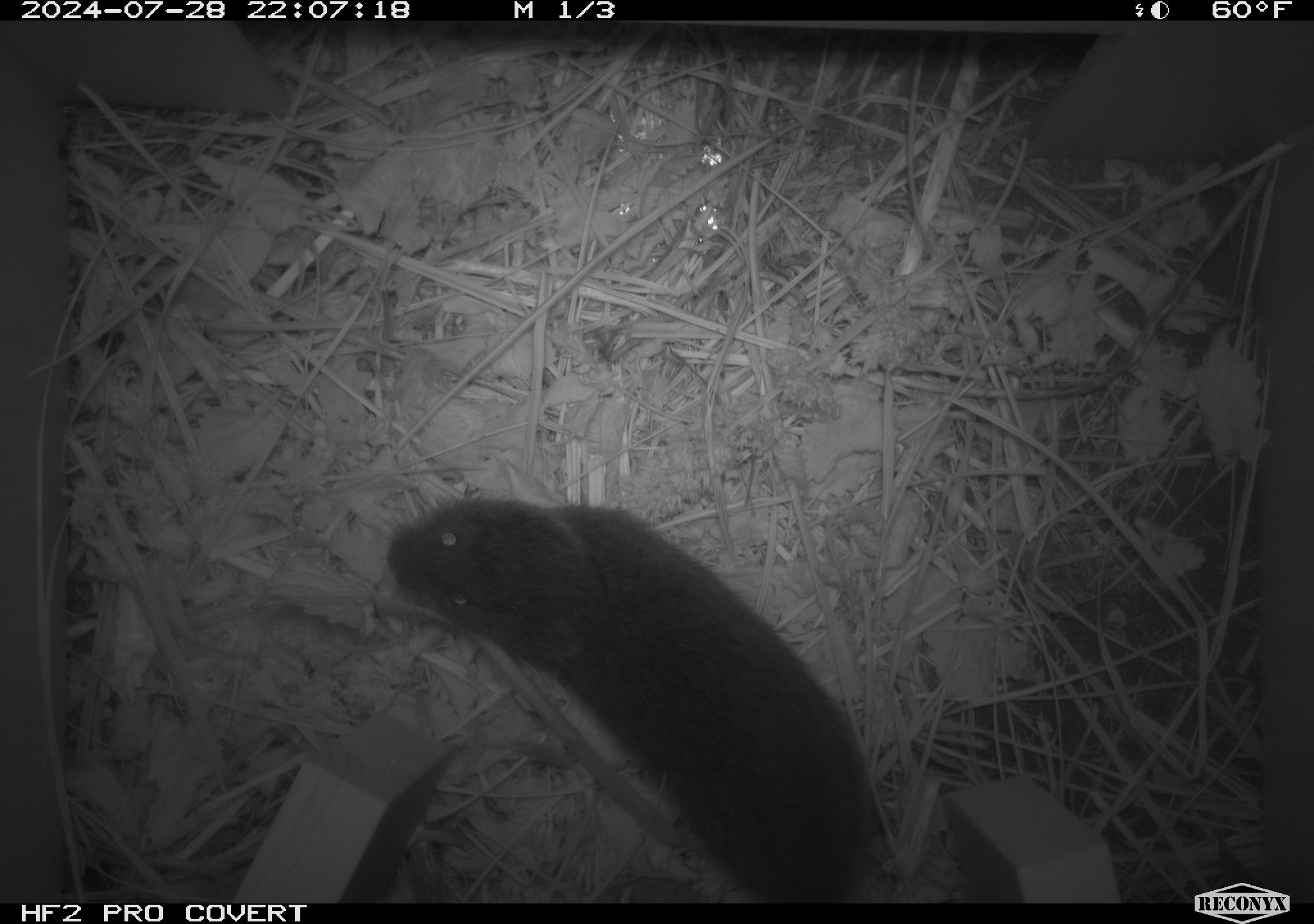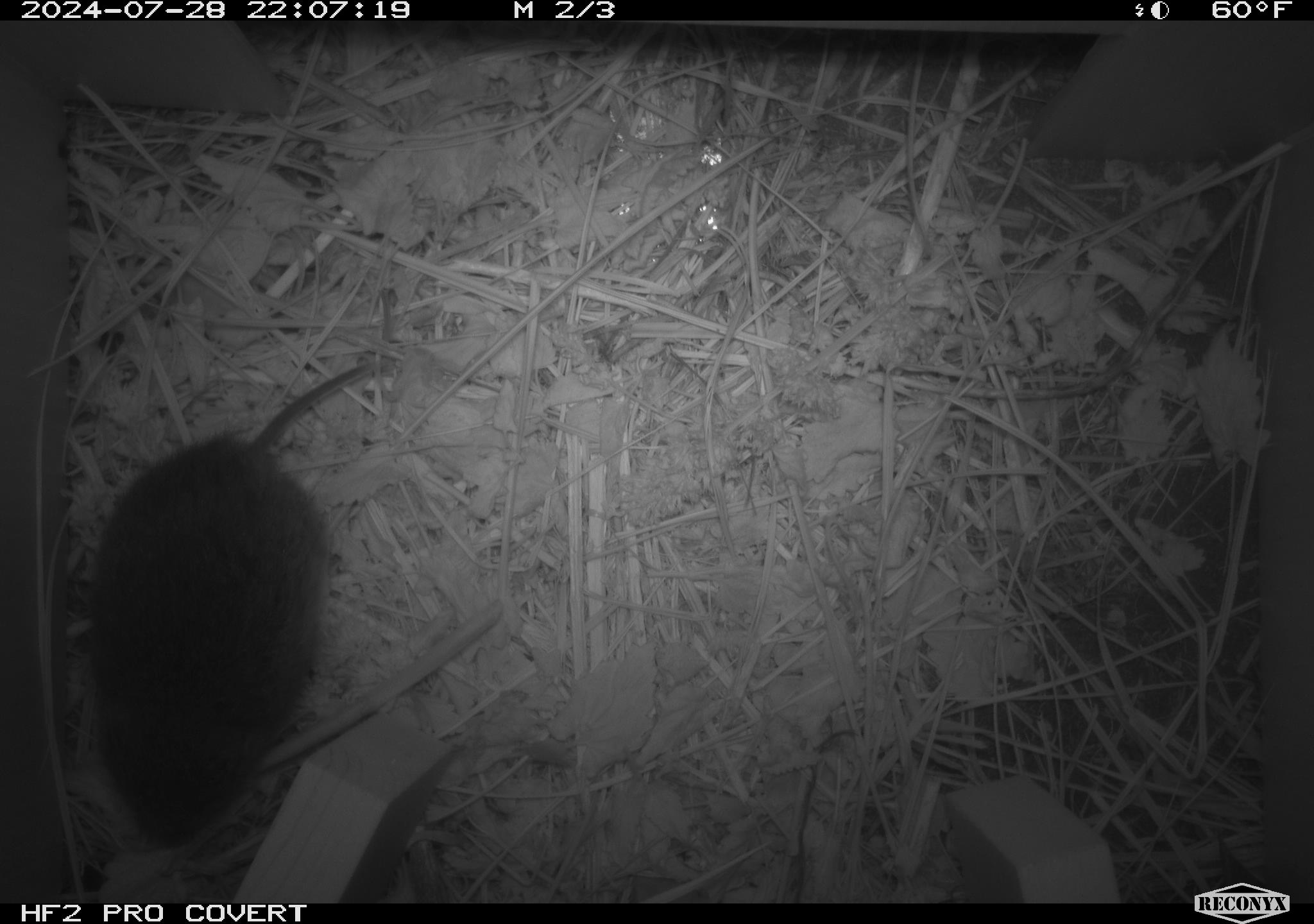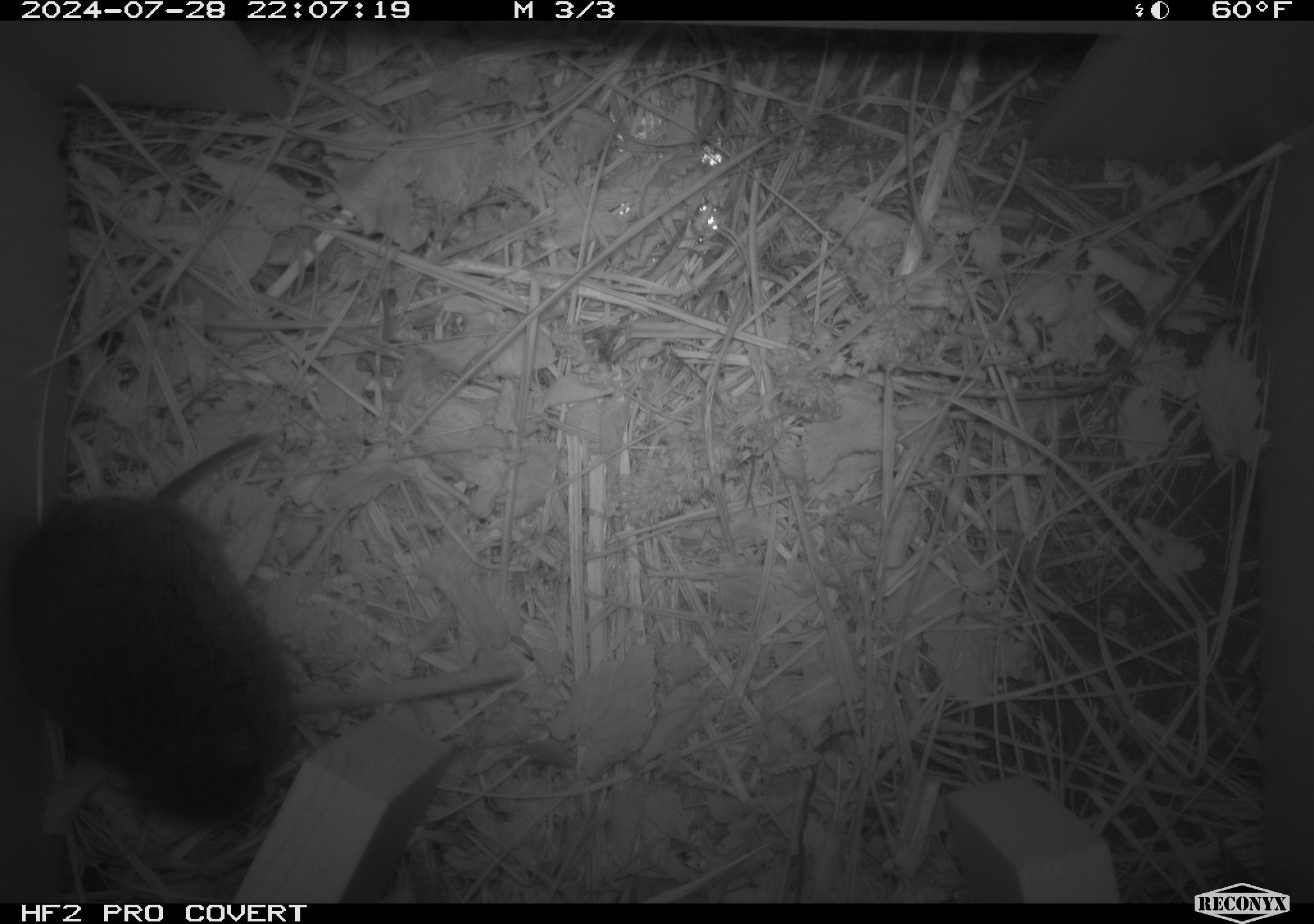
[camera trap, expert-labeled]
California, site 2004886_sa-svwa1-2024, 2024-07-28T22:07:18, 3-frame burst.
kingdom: Animalia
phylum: Chordata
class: Mammalia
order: Rodentia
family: Cricetidae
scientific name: Arvicolinae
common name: voles, lemmings, and muskrats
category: arvicolinae subfamily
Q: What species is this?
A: Arvicolinae subfamily (voles, lemmings, and muskrats) (Arvicolinae).